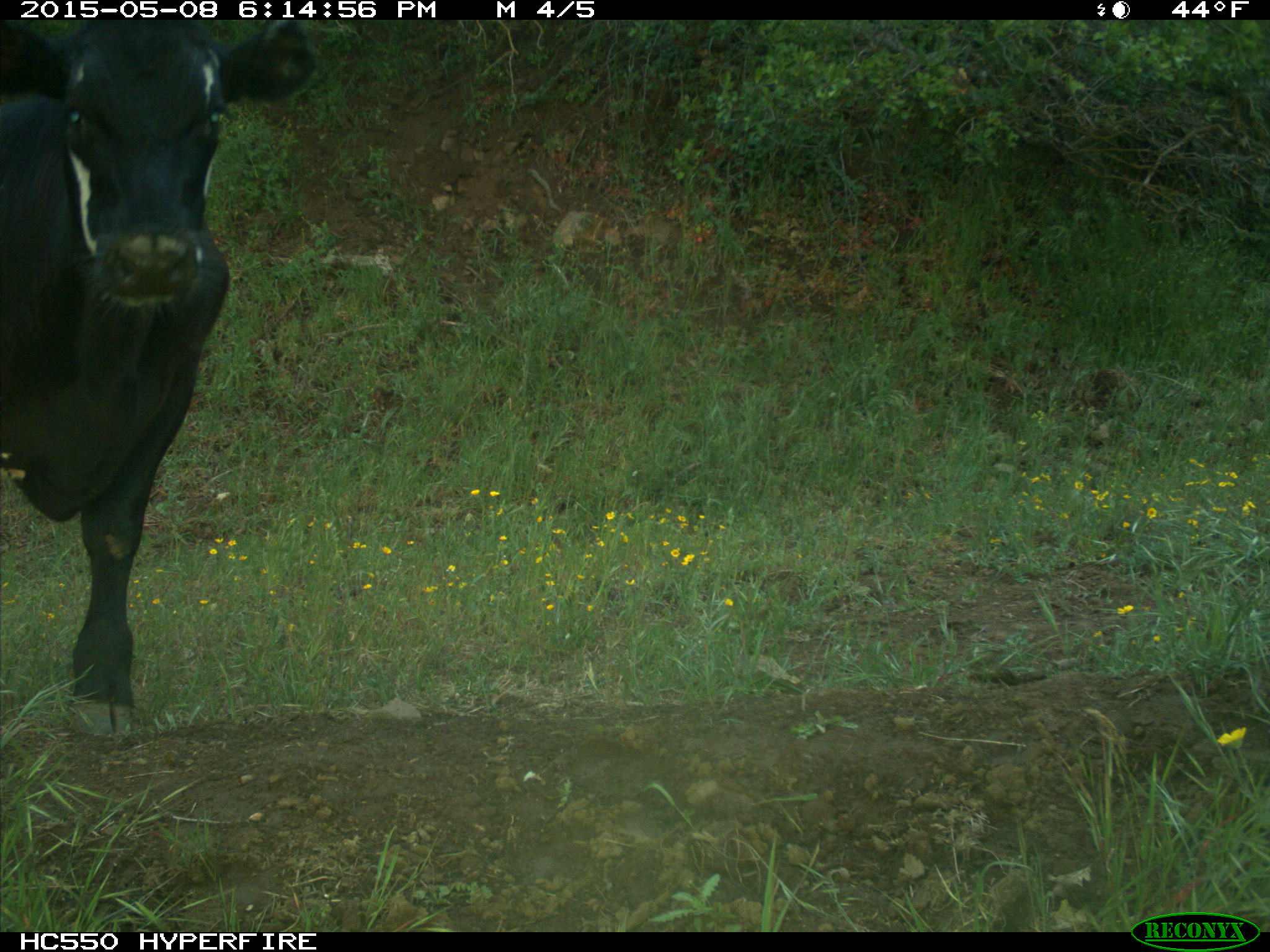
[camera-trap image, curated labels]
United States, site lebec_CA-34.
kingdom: Animalia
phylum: Chordata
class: Mammalia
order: Artiodactyla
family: Bovidae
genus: Bos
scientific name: Bos taurus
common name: domestic cow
Bos taurus (domestic cow).